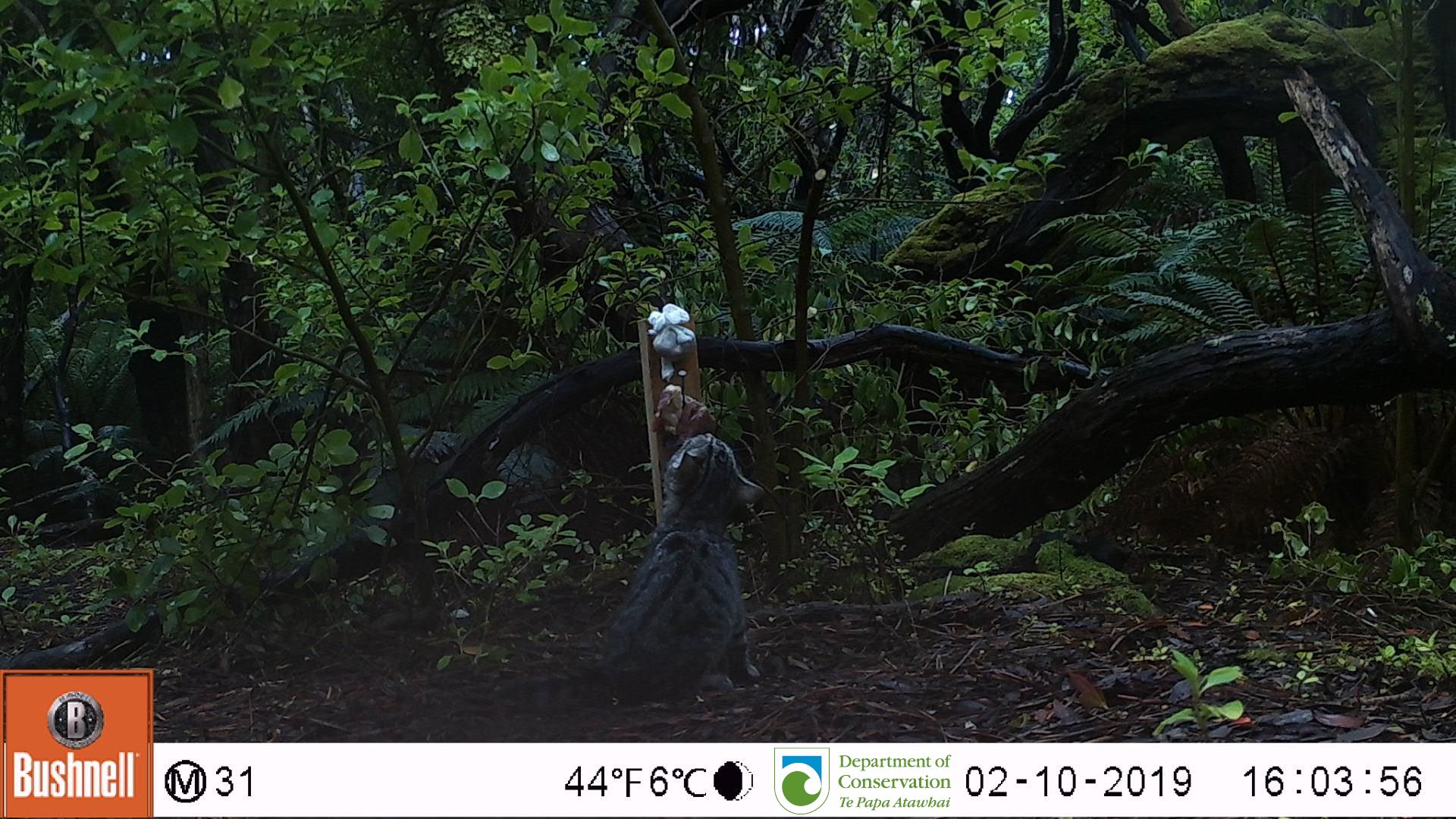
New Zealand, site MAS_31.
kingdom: Animalia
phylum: Chordata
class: Mammalia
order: Carnivora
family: Felidae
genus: Felis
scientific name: Felis catus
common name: domestic cat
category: cat